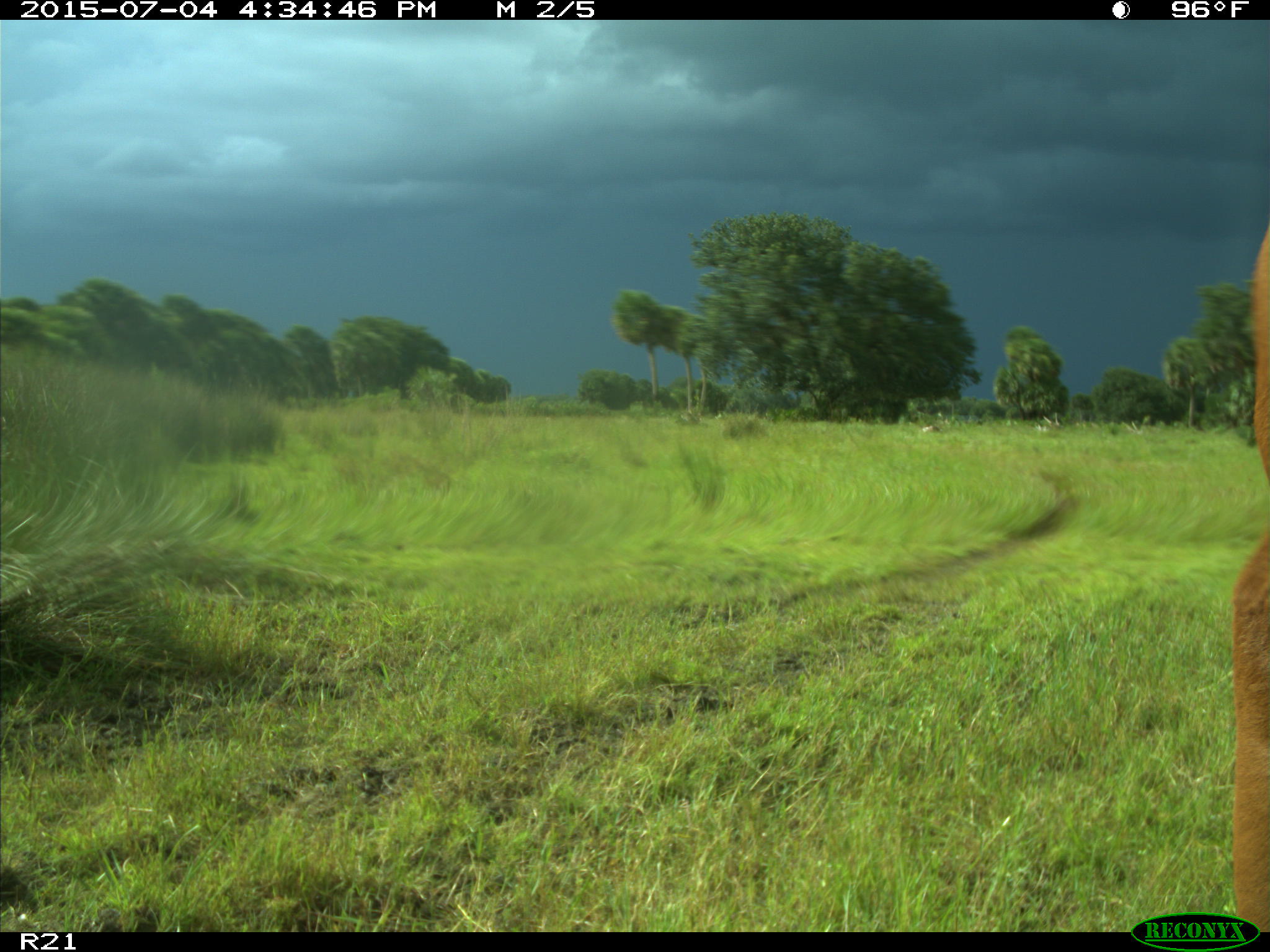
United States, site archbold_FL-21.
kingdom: Animalia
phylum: Chordata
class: Mammalia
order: Artiodactyla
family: Bovidae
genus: Bos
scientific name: Bos taurus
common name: domestic cow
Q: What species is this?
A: Bos taurus (domestic cow).